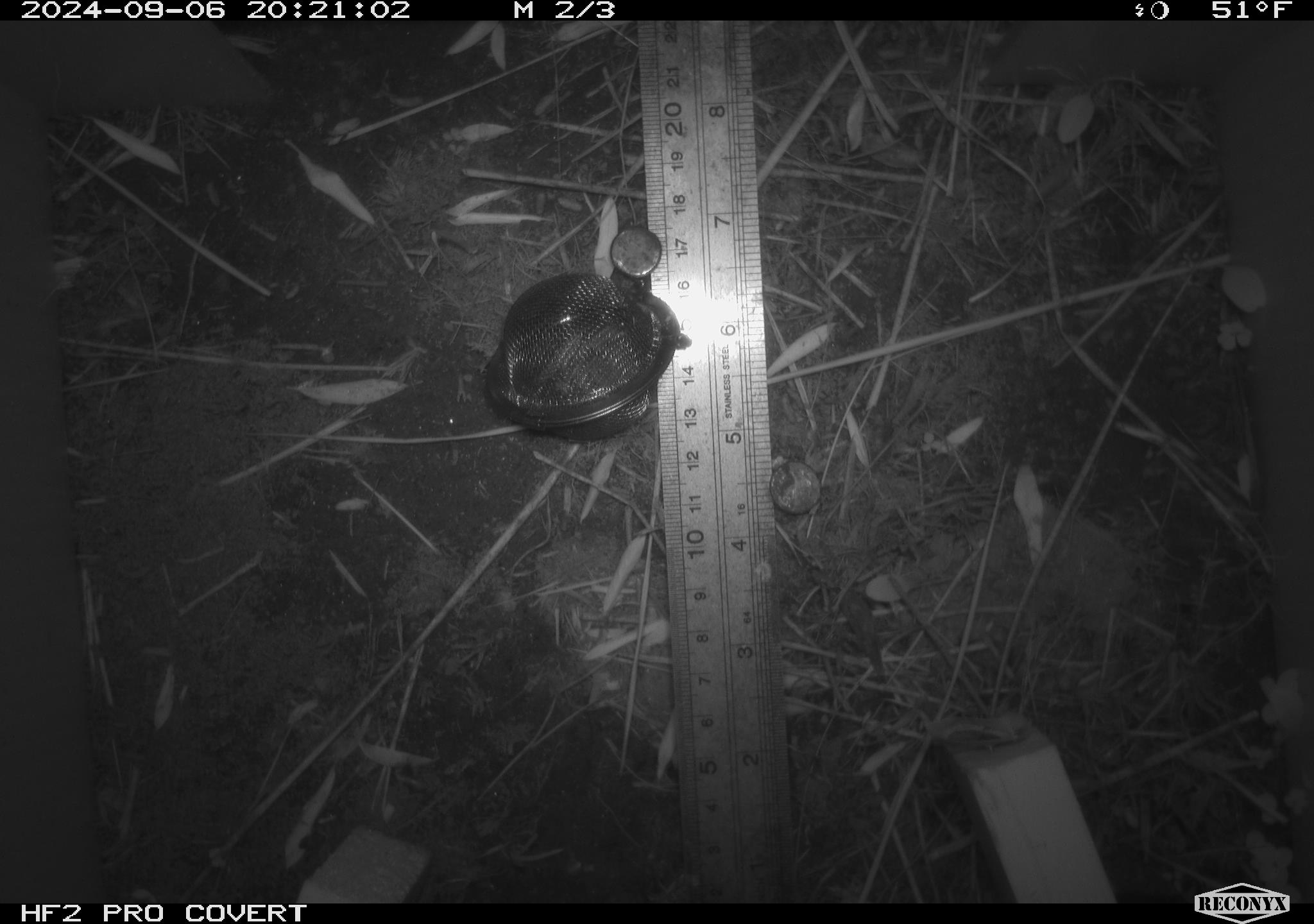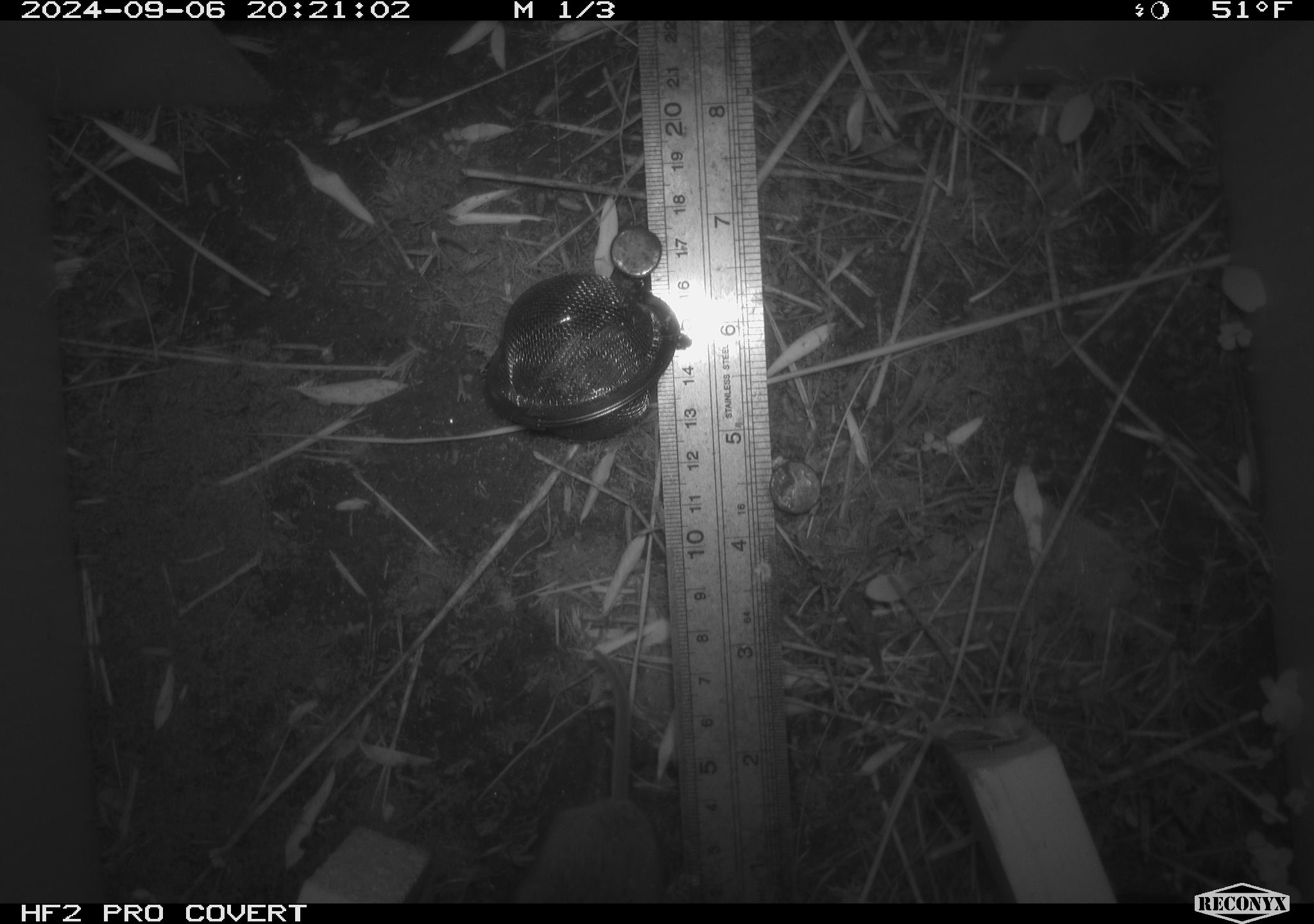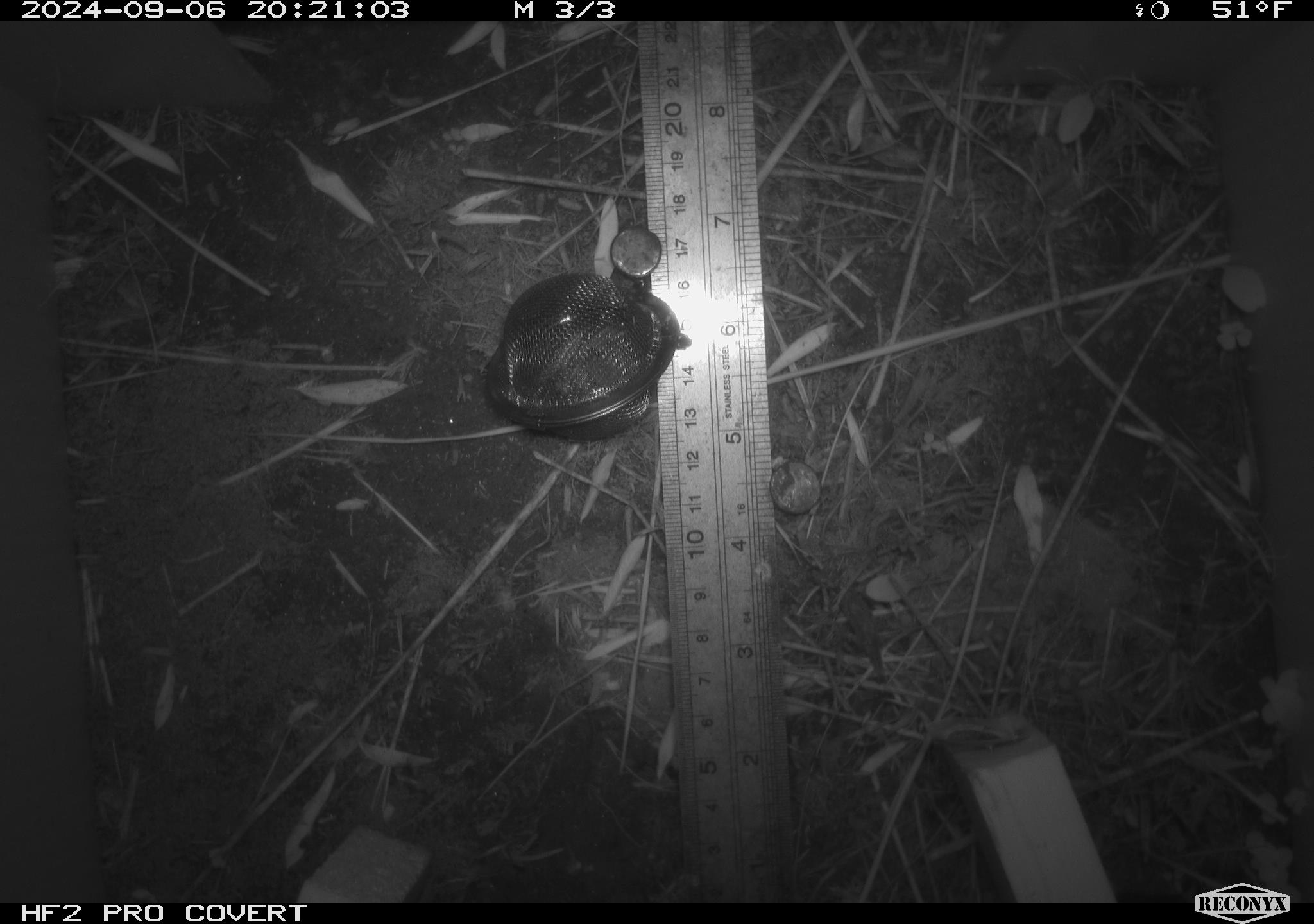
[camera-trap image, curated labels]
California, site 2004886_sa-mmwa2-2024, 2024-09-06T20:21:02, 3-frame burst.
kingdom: Animalia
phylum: Chordata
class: Mammalia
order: Rodentia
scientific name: Rodentia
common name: mouse species